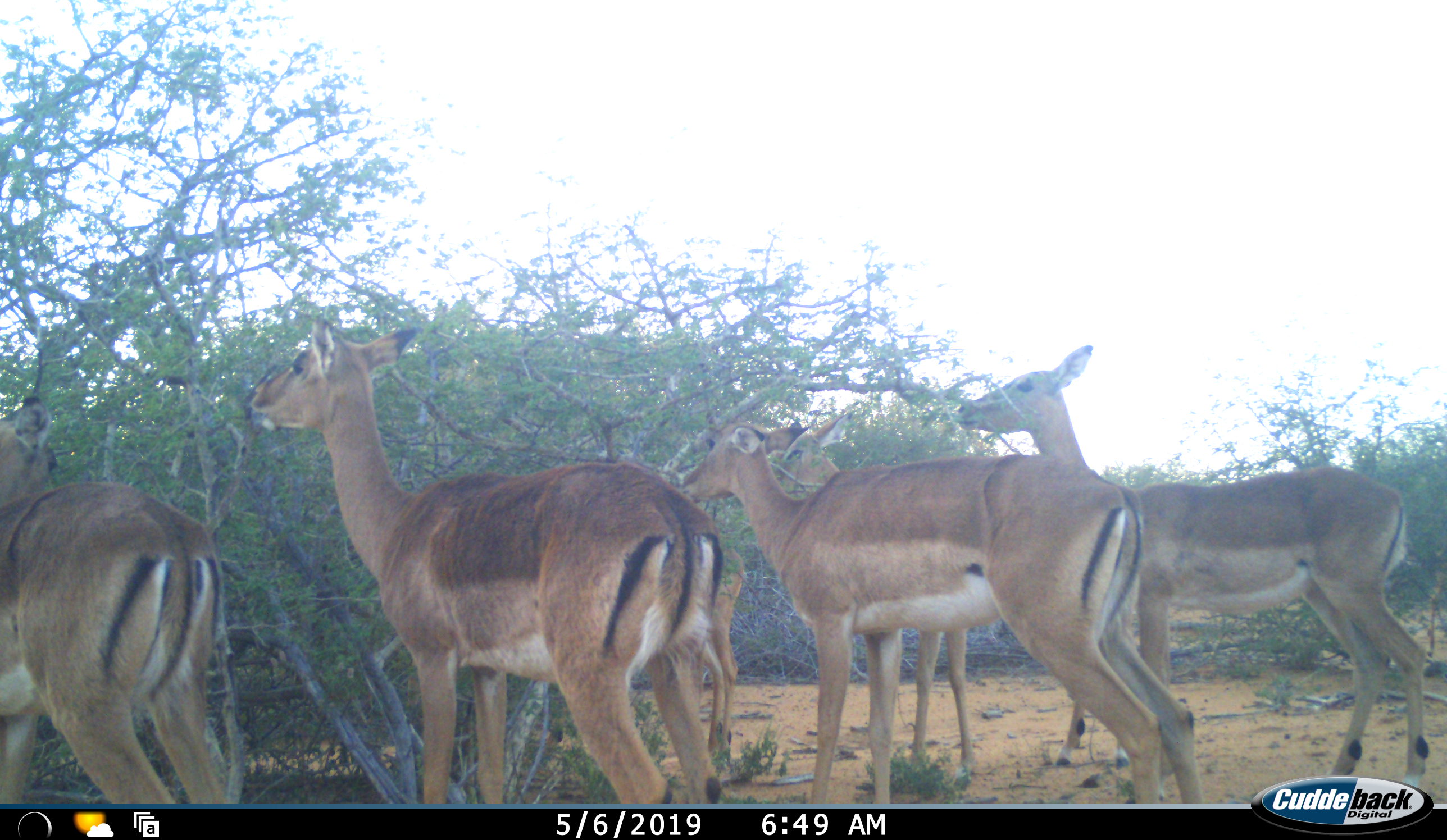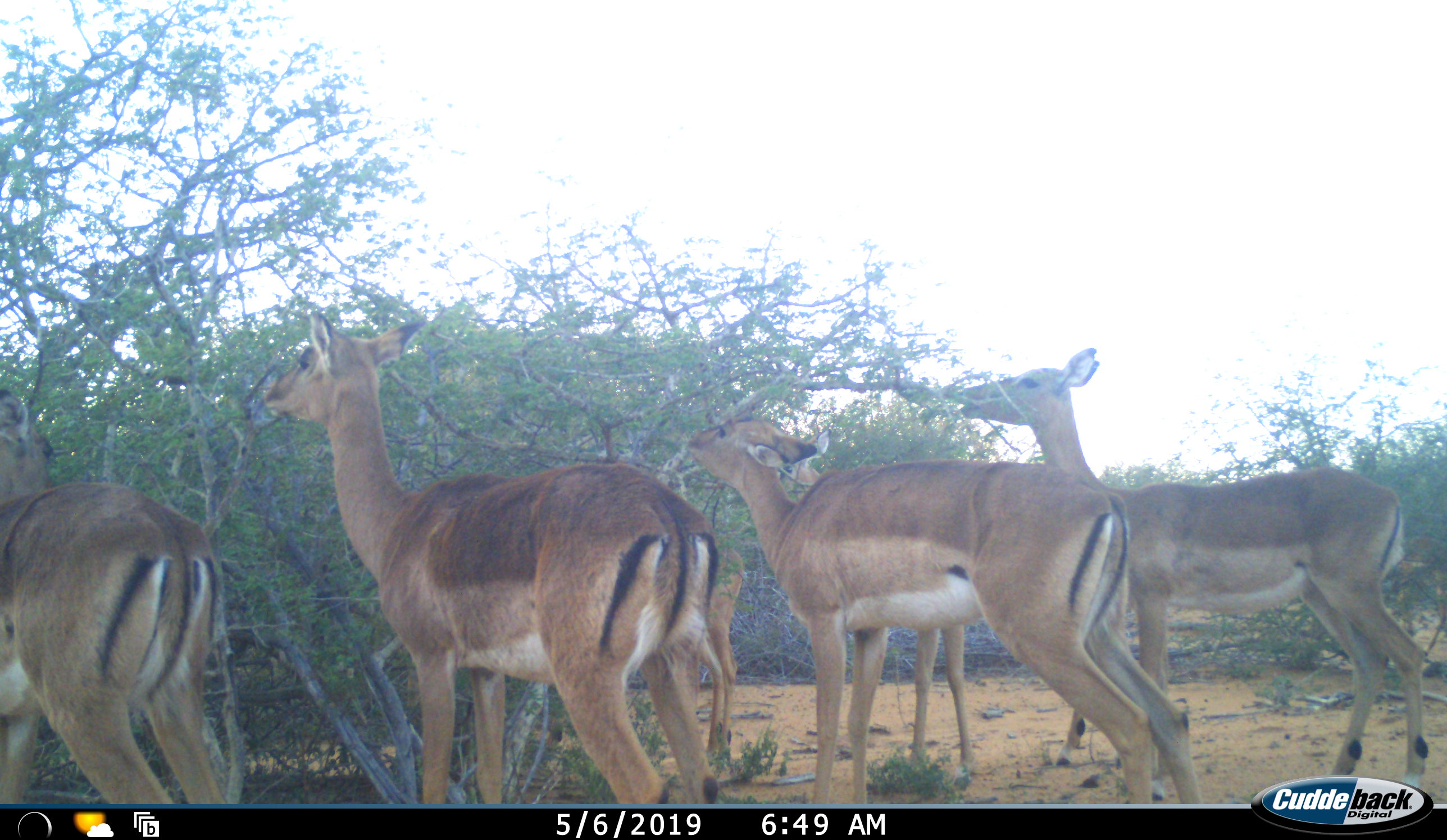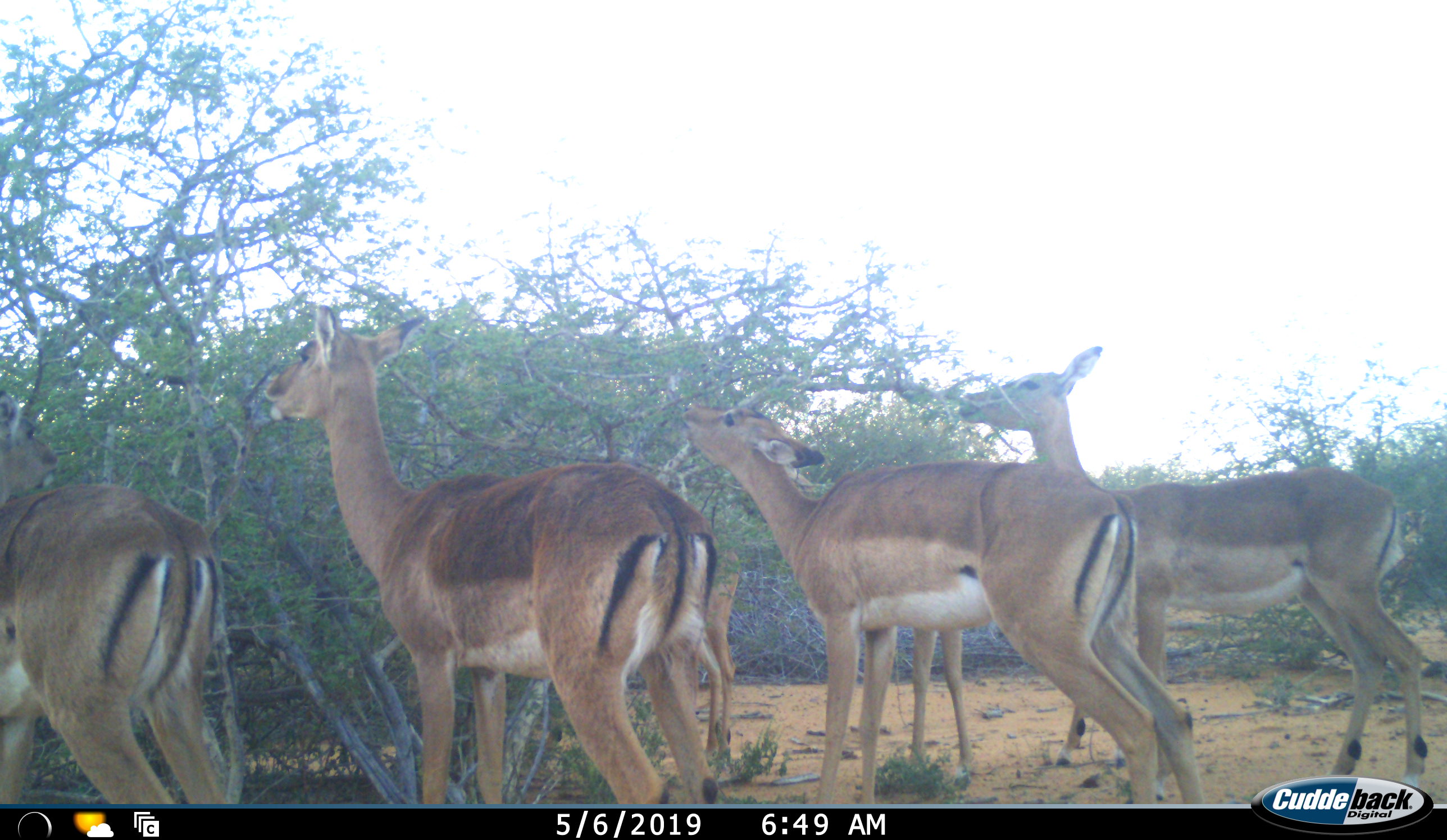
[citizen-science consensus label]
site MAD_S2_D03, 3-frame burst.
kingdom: Animalia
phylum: Chordata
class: Mammalia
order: Artiodactyla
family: Bovidae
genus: Aepyceros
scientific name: Aepyceros melampus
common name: impala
Impala (Aepyceros melampus), count 4. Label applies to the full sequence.